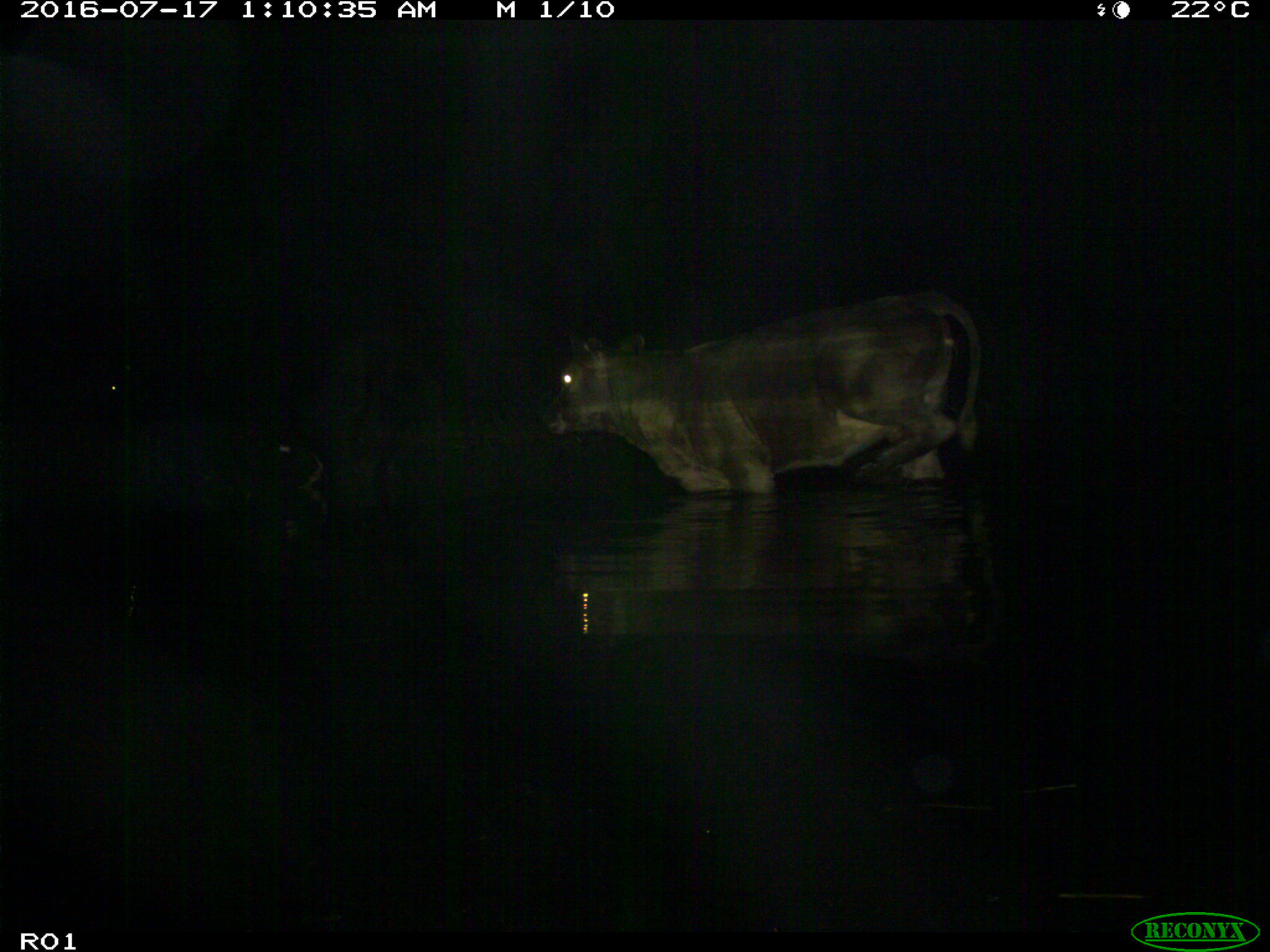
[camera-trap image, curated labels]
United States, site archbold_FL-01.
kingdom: Animalia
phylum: Chordata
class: Mammalia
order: Artiodactyla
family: Bovidae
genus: Bos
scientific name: Bos taurus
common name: domestic cow